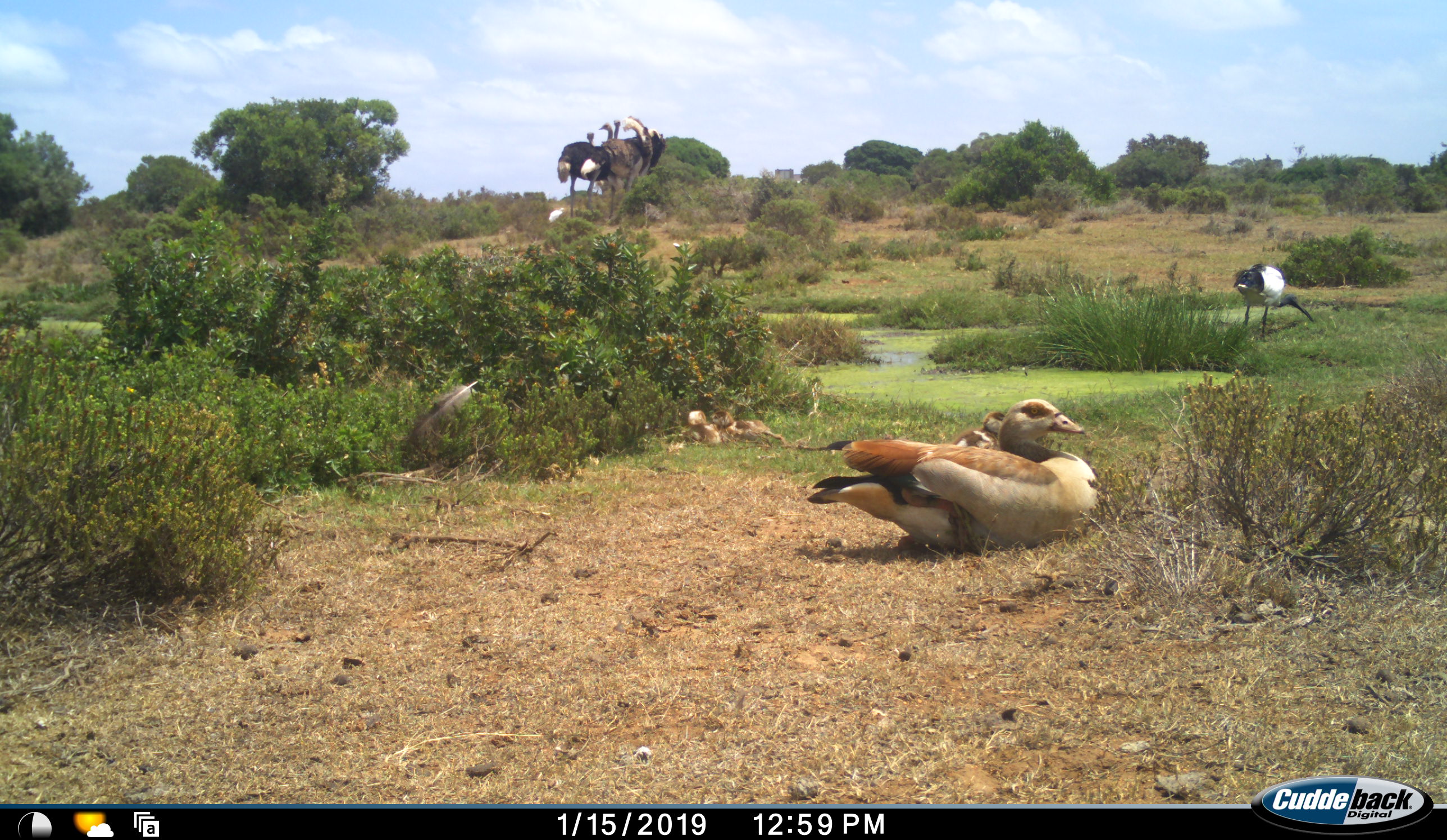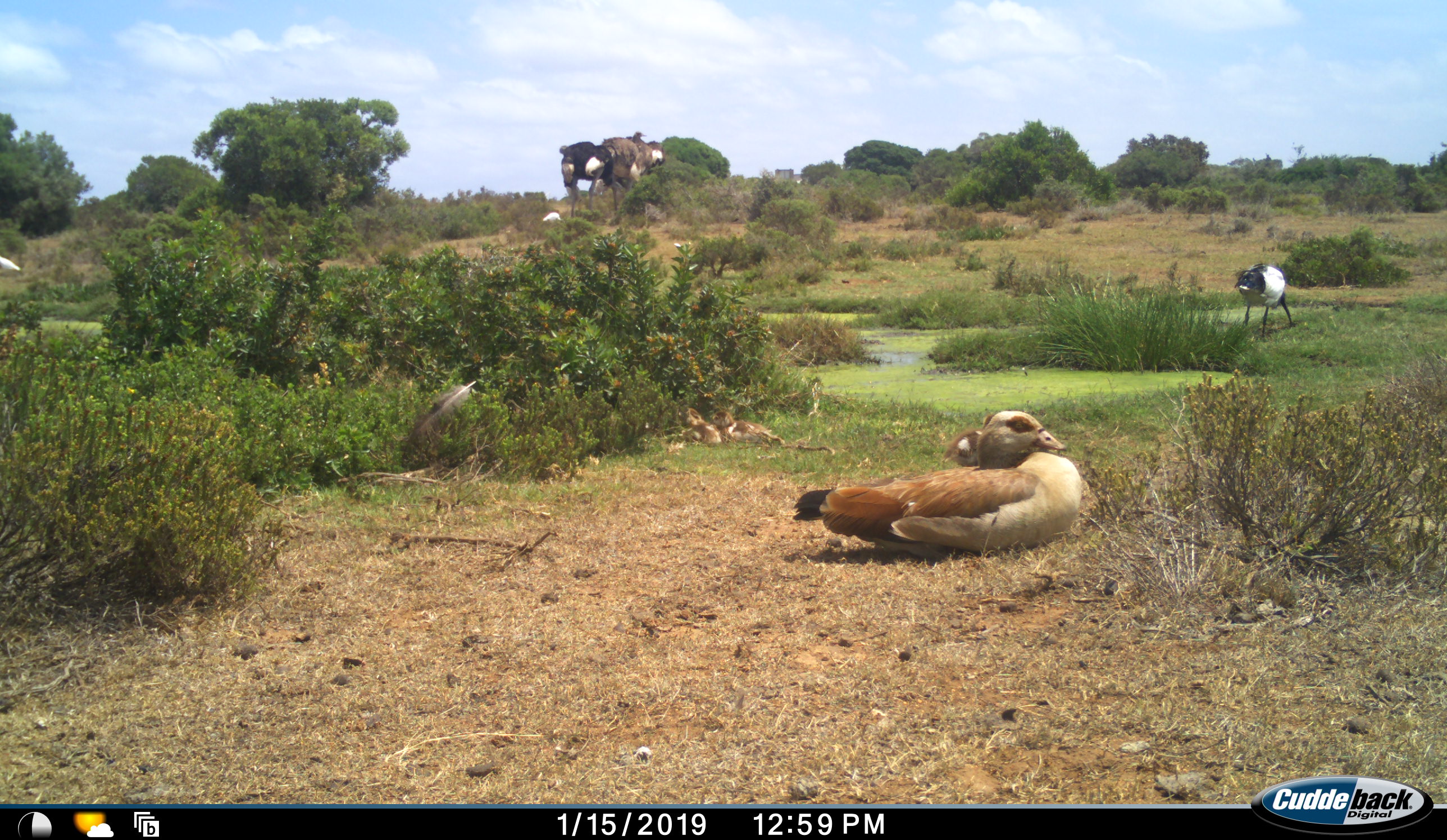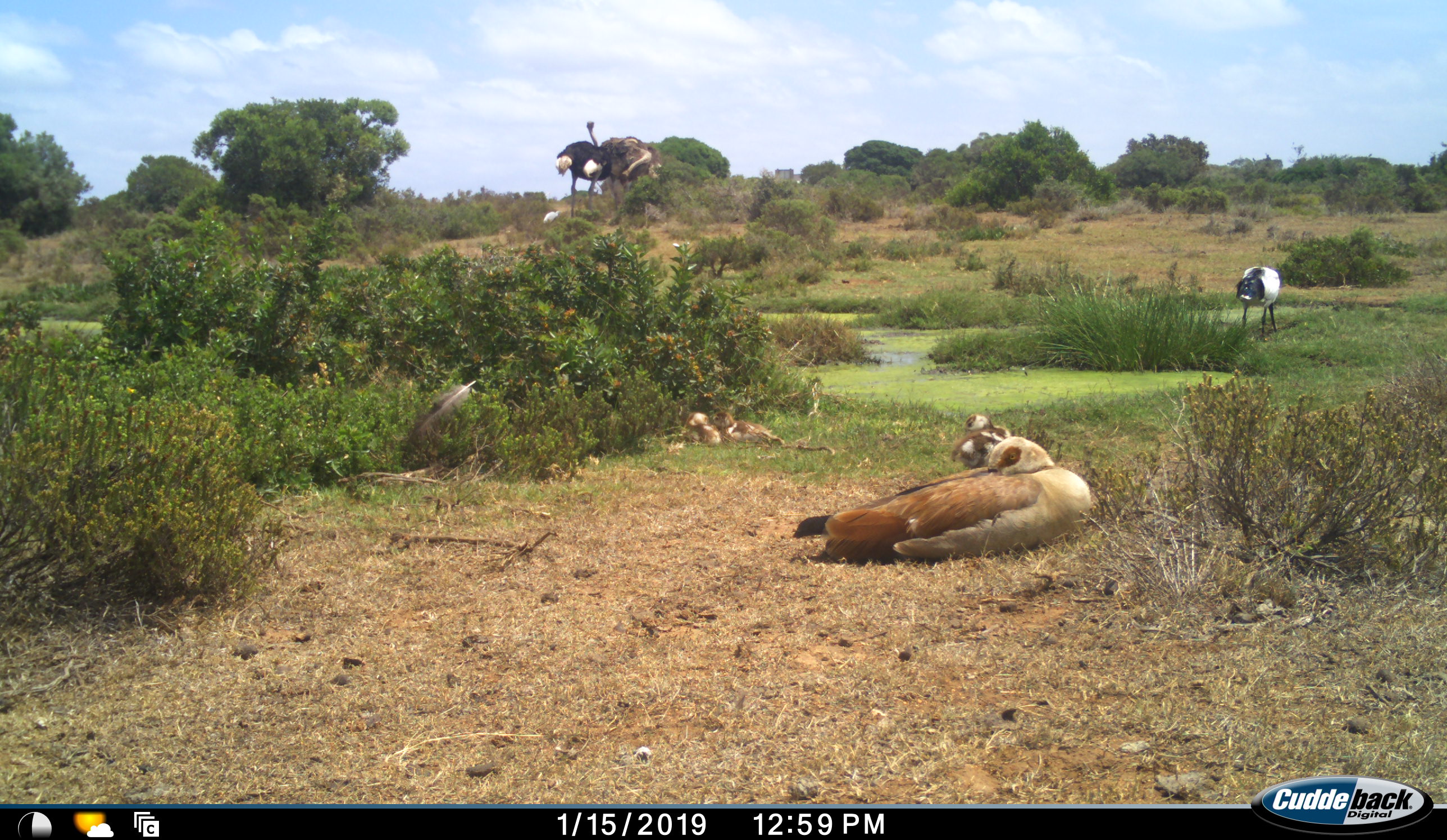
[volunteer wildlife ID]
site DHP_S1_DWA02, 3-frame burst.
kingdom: Animalia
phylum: Chordata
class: Aves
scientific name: Aves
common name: bird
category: birdother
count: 5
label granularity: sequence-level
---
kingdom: Animalia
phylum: Chordata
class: Aves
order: Struthioniformes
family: Struthionidae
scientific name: Struthionidae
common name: ostrich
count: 3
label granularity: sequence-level